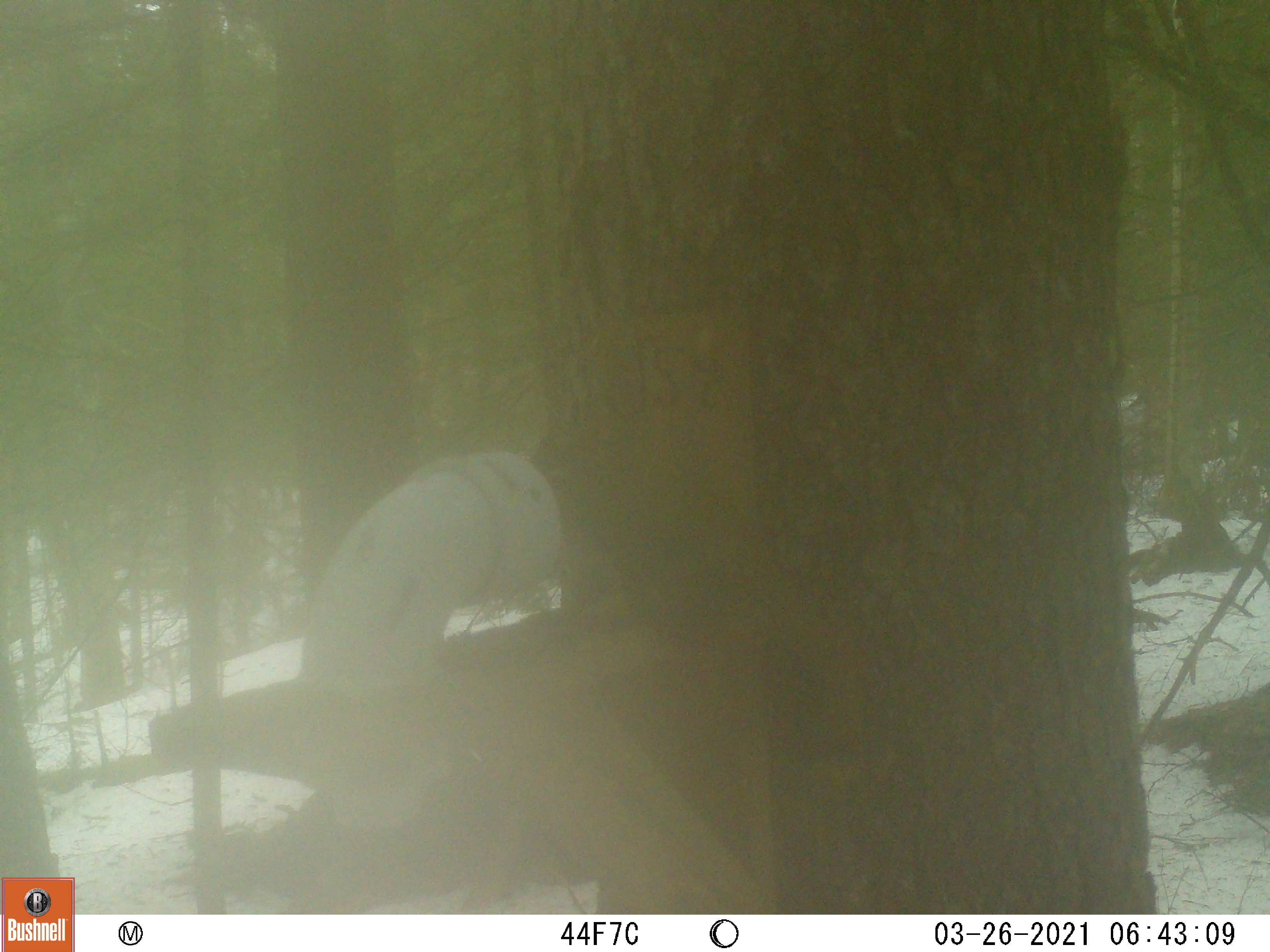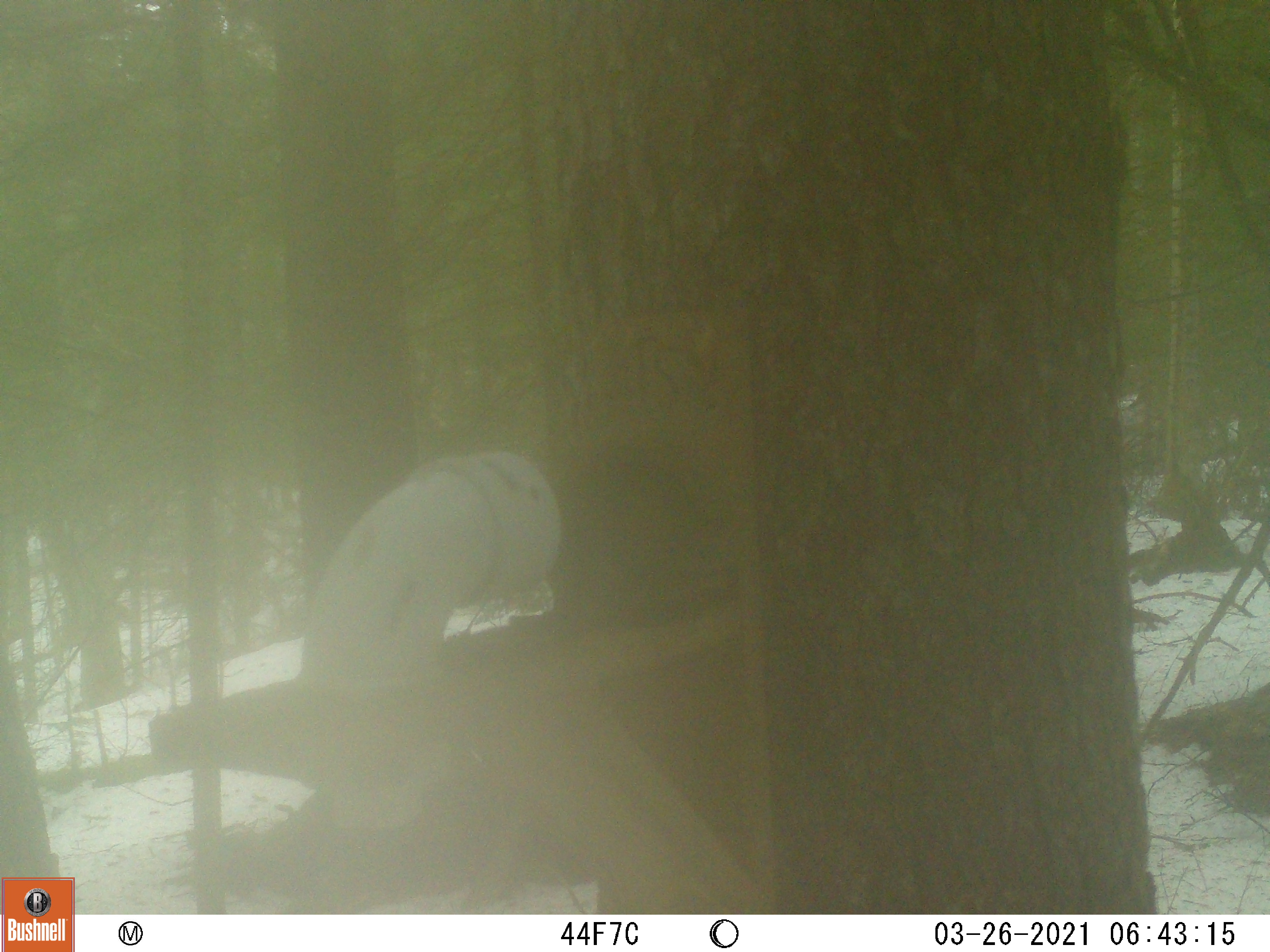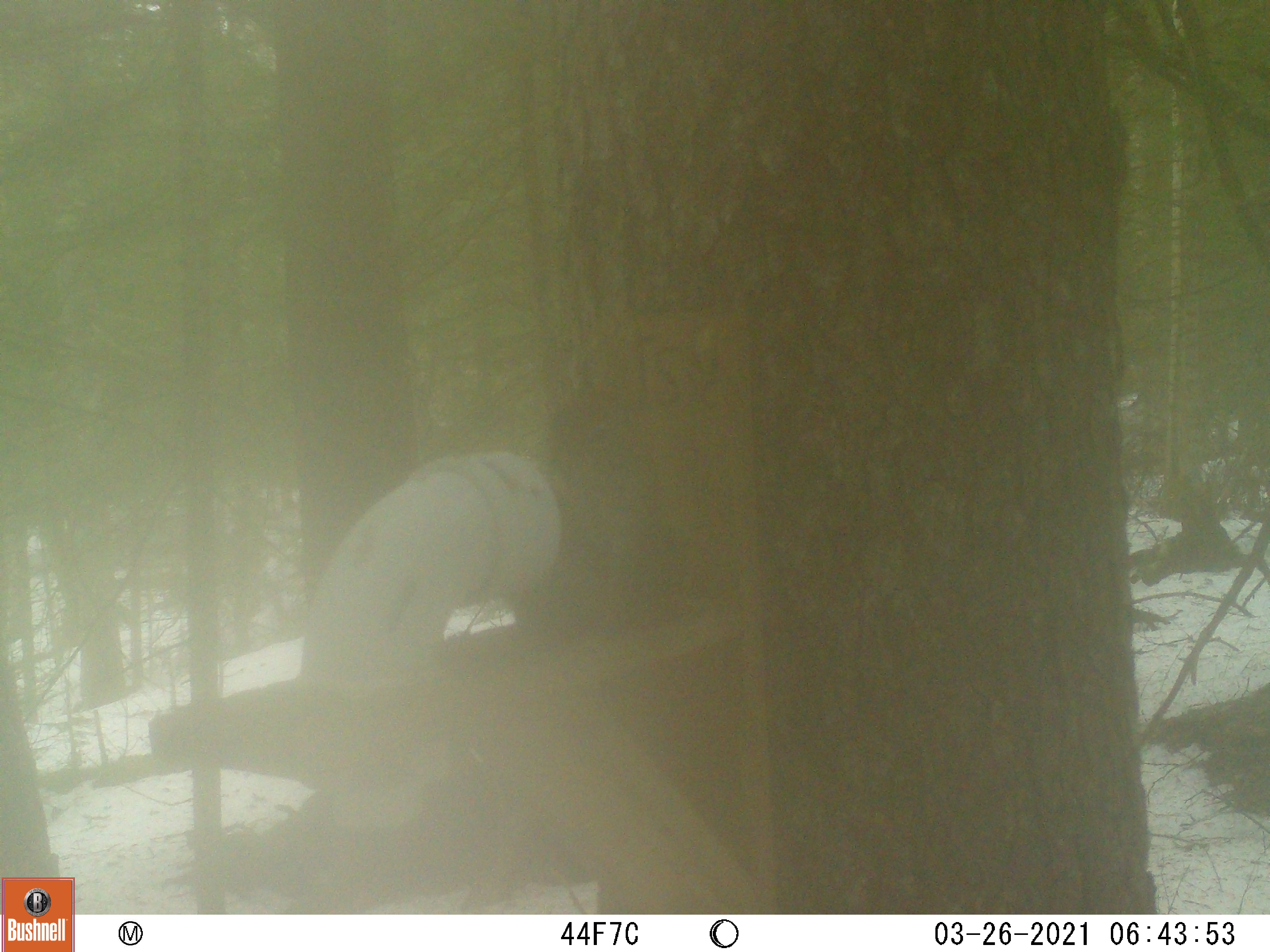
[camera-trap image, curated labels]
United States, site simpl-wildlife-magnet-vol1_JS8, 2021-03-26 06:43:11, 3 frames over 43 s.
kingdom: Animalia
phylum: Chordata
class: Mammalia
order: Rodentia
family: Sciuridae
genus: Tamiasciurus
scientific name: Tamiasciurus hudsonicus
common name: red squirrel